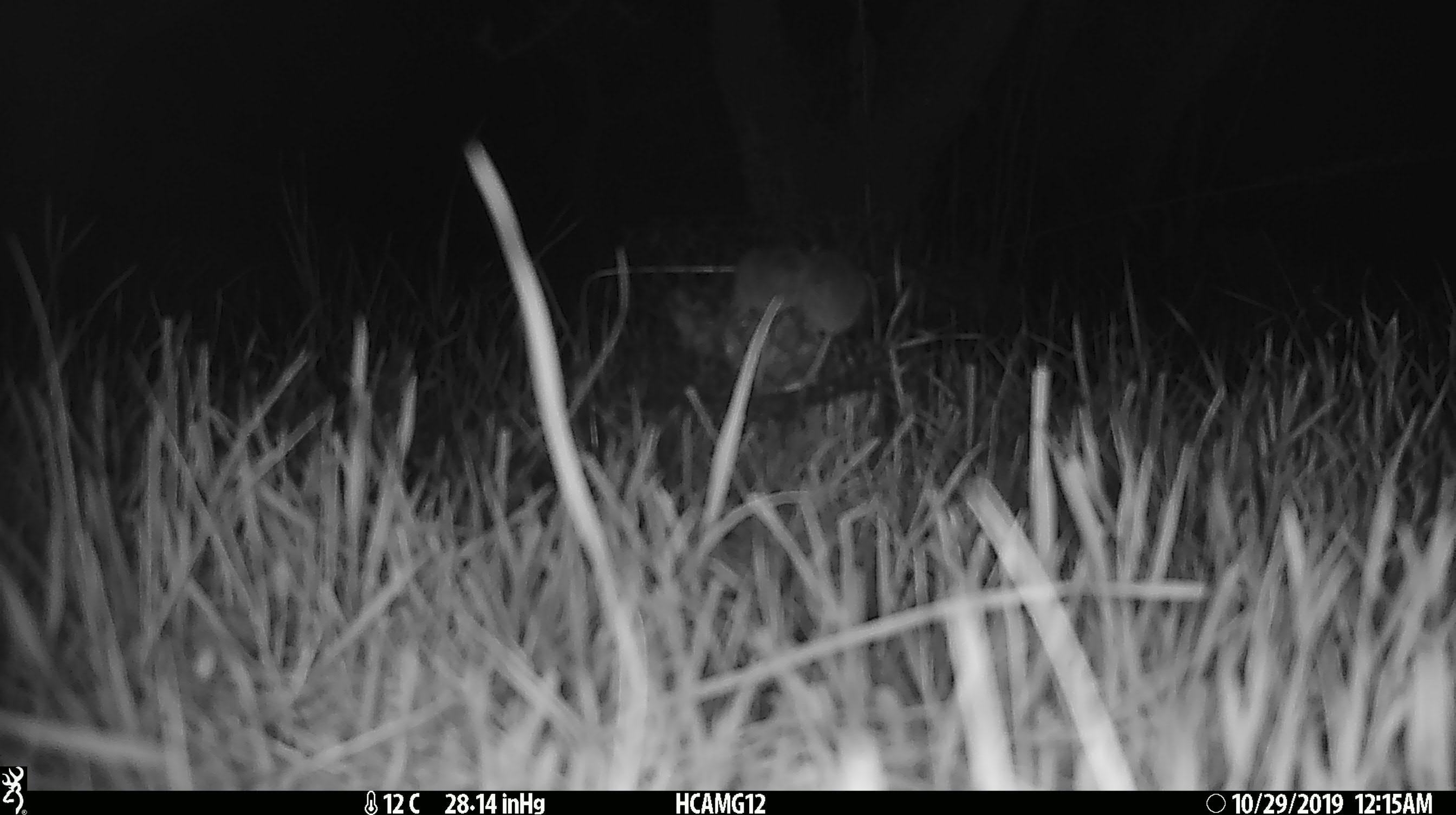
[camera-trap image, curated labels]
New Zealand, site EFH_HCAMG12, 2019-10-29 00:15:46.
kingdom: Animalia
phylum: Chordata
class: Mammalia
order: Rodentia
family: Muridae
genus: Mus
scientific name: Mus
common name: mouse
Mouse (Mus).